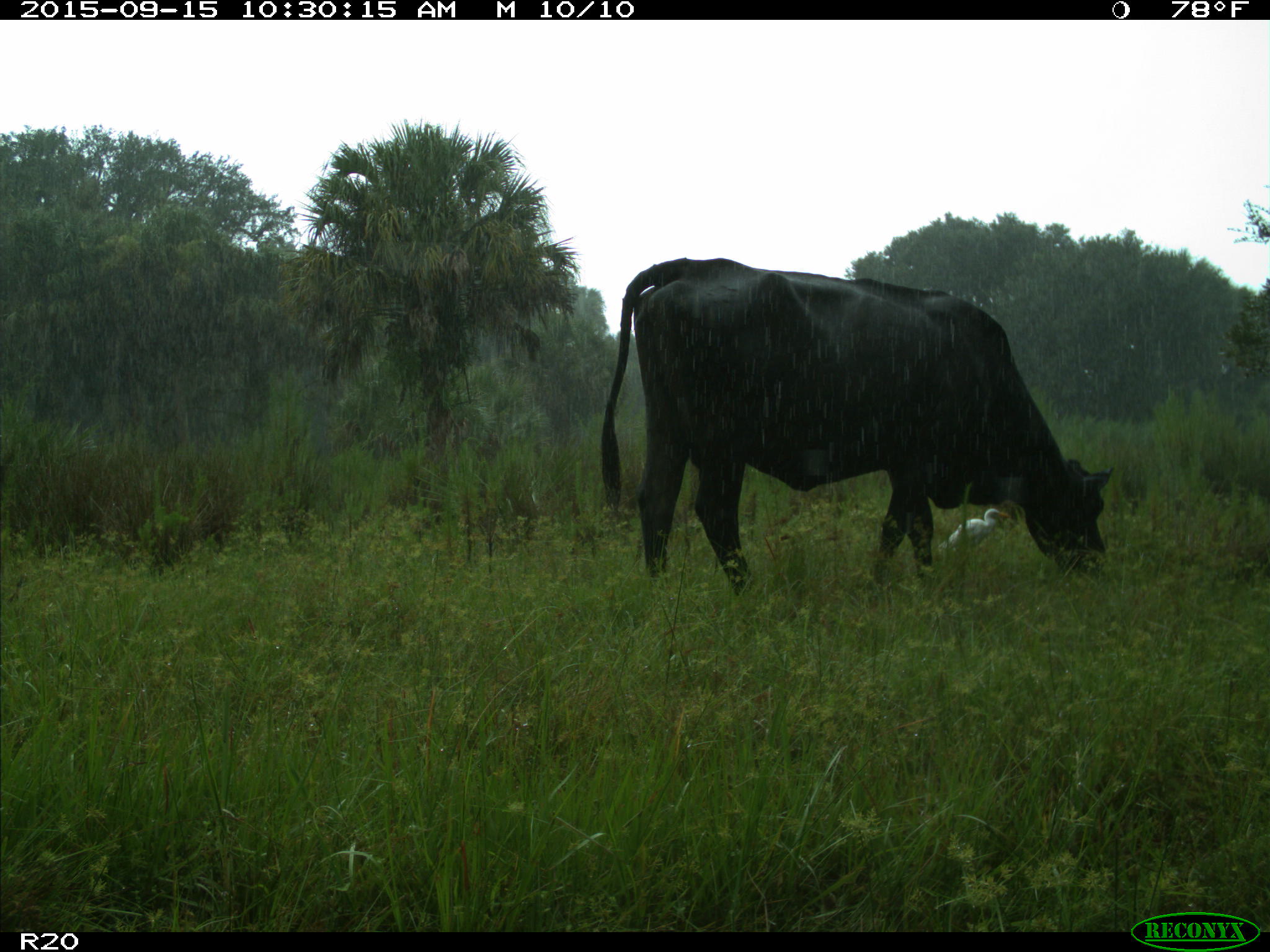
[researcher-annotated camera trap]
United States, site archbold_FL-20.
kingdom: Animalia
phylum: Chordata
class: Mammalia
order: Artiodactyla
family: Bovidae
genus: Bos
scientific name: Bos taurus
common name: domestic cow